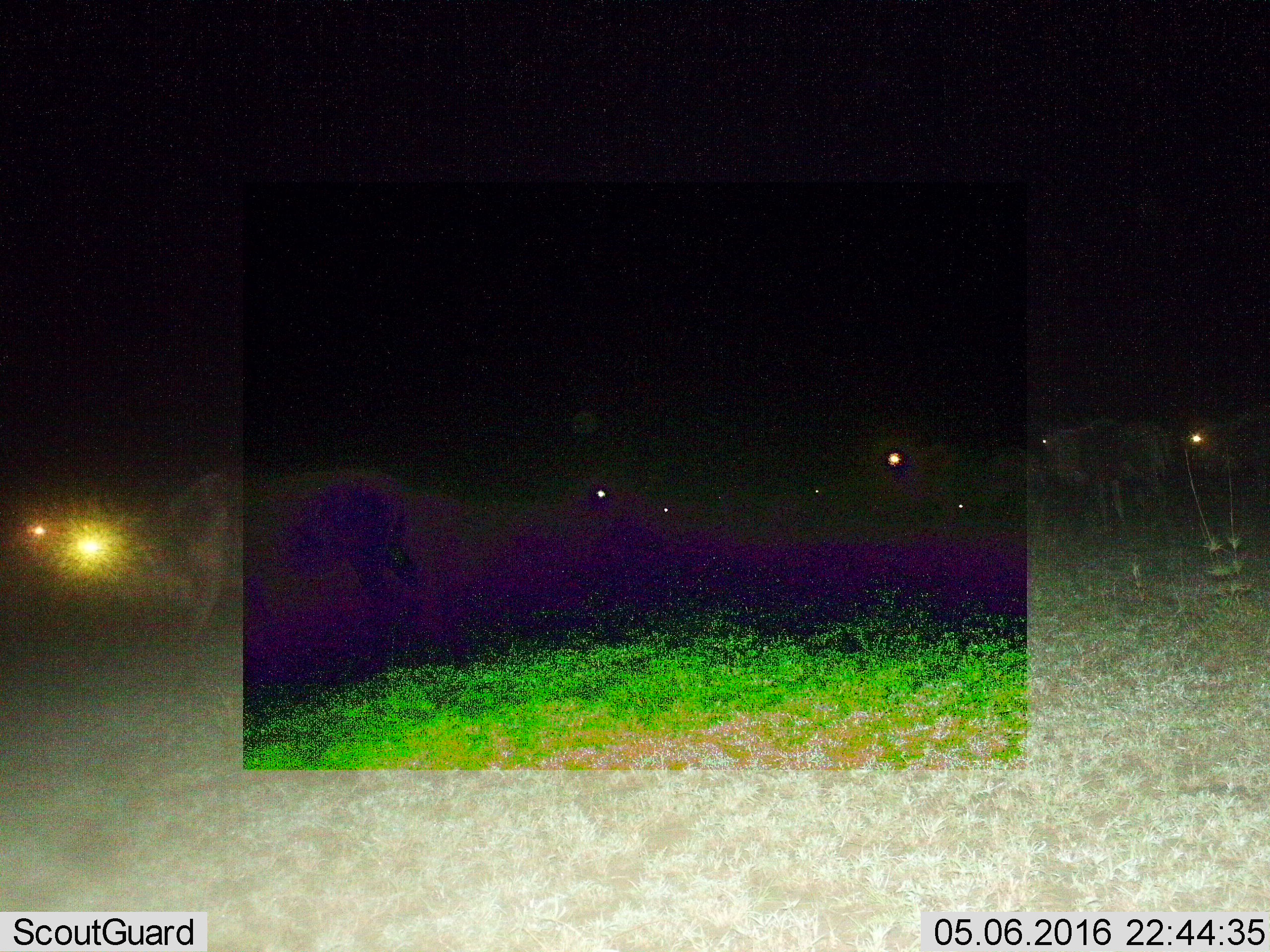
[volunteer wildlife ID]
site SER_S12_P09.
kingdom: Animalia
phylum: Chordata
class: Mammalia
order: Artiodactyla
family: Bovidae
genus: Connochaetes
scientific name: Connochaetes taurinus taurinus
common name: blue wildebeest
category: wildebeestblue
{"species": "wildebeestblue (blue wildebeest) (Connochaetes taurinus taurinus)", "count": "10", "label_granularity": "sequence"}